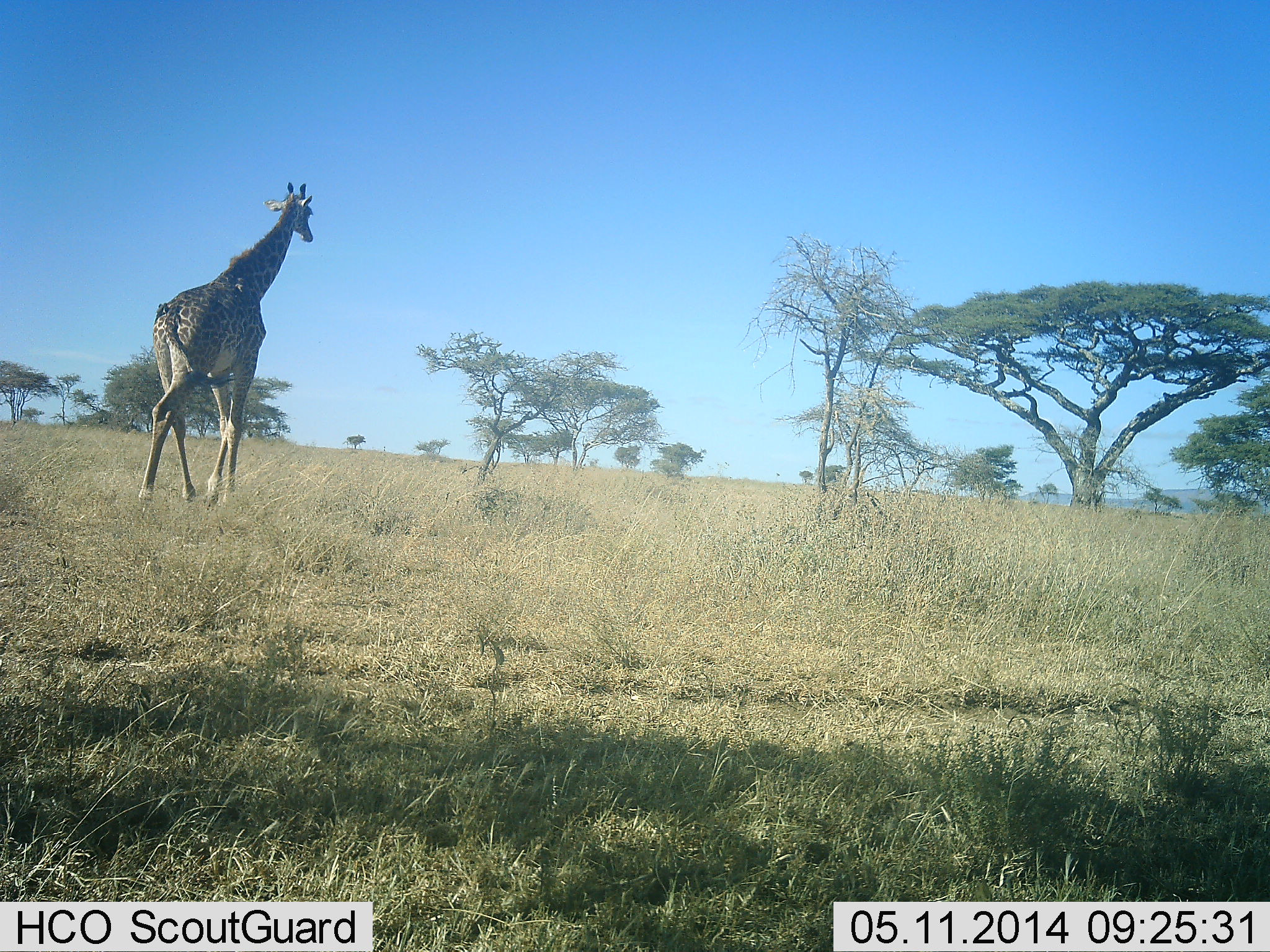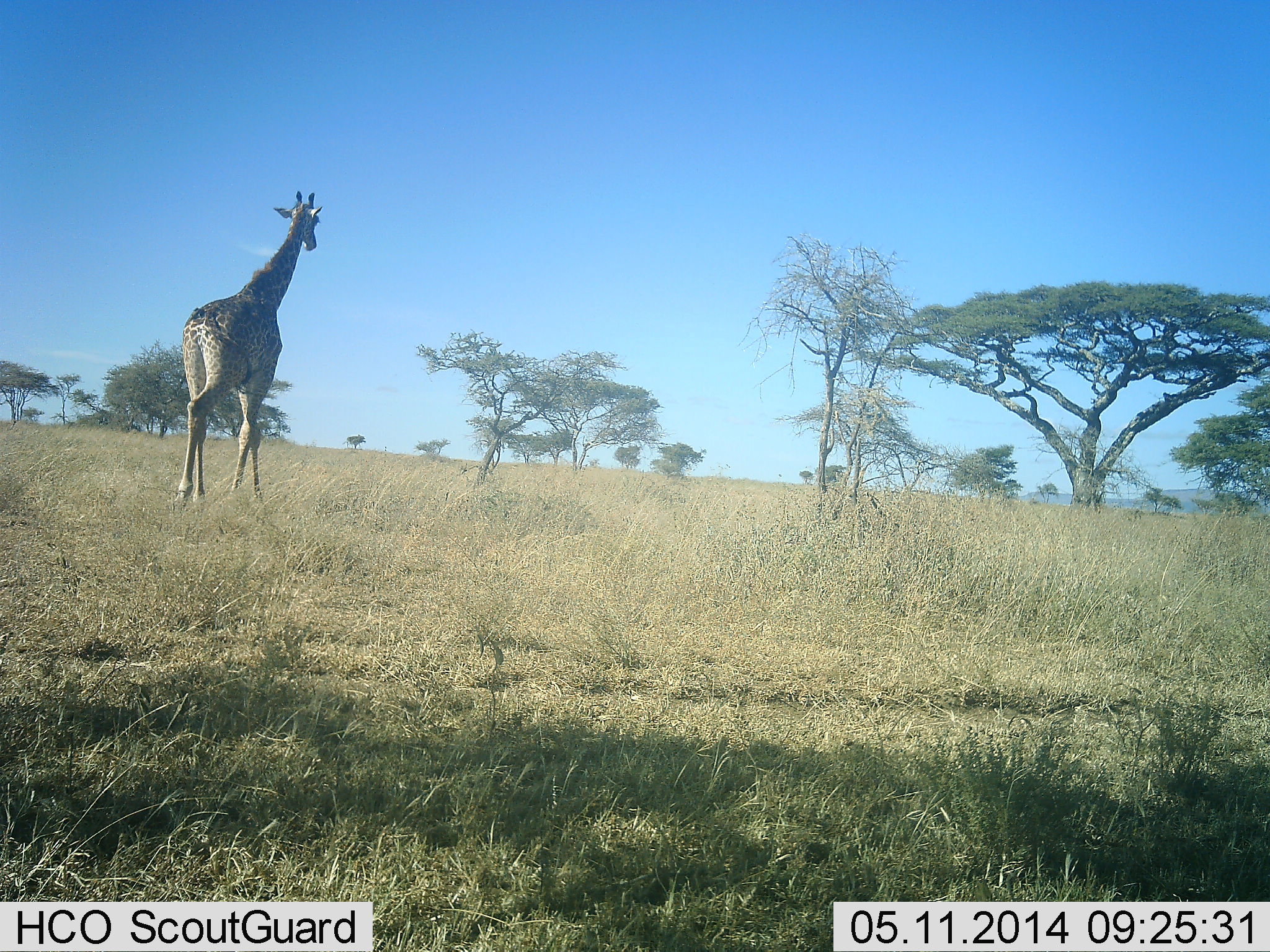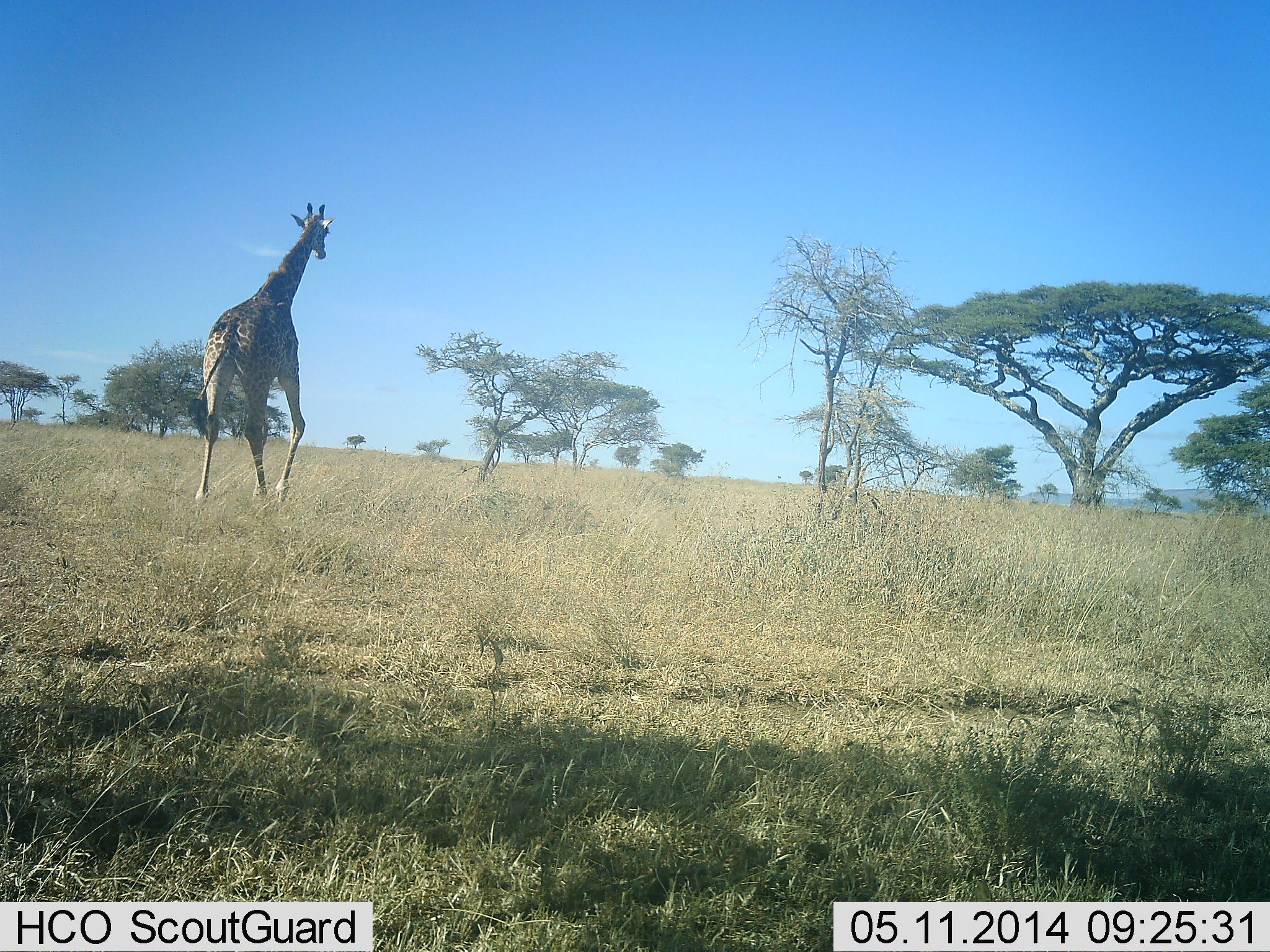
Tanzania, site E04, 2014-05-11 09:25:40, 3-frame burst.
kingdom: Animalia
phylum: Chordata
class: Mammalia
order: Artiodactyla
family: Giraffidae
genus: Giraffa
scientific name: Giraffa camelopardalis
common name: giraffe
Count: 1.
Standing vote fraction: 0%.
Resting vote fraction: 0%.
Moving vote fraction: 100%.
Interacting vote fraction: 0%.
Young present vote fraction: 0%.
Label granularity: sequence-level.